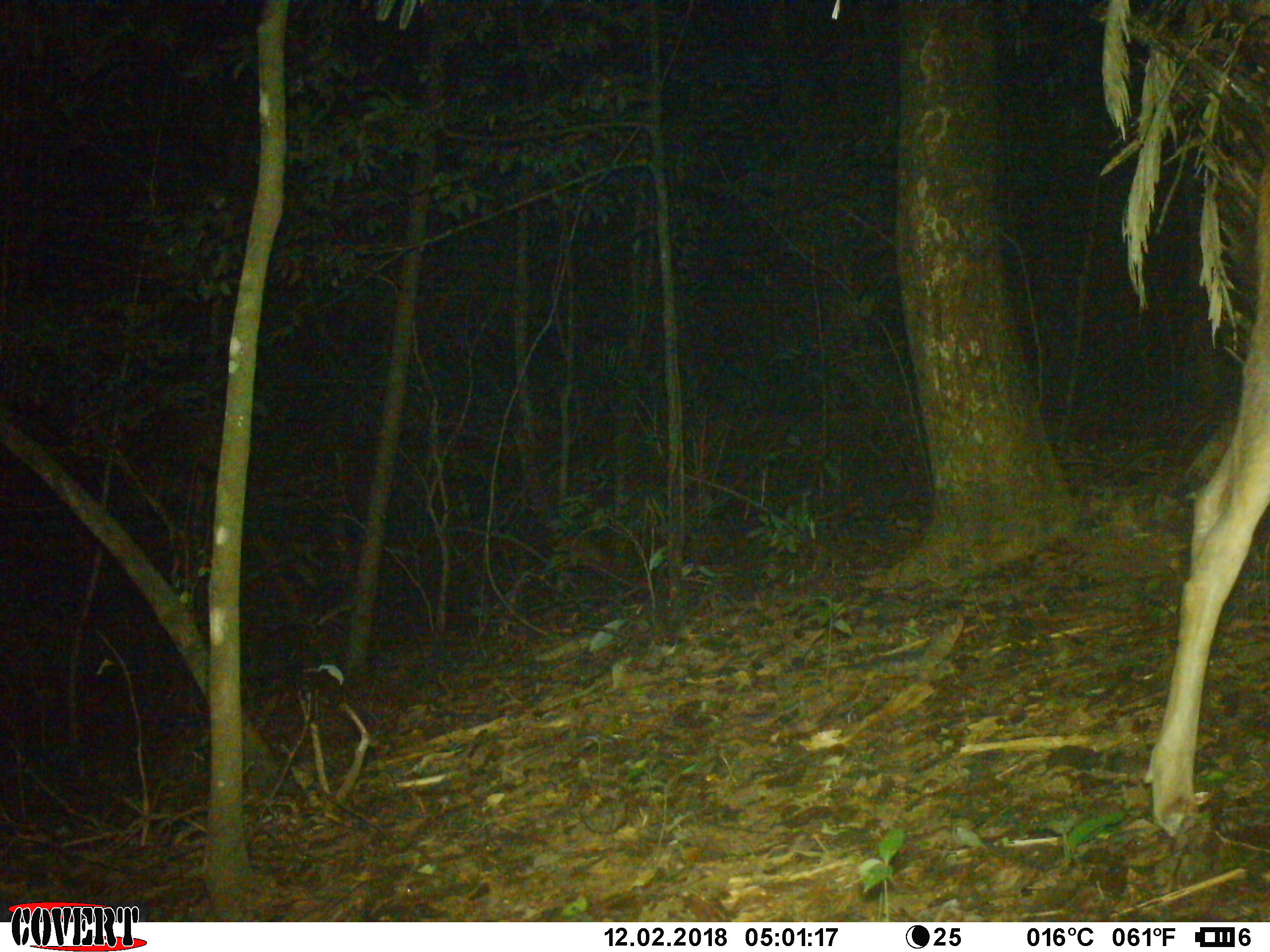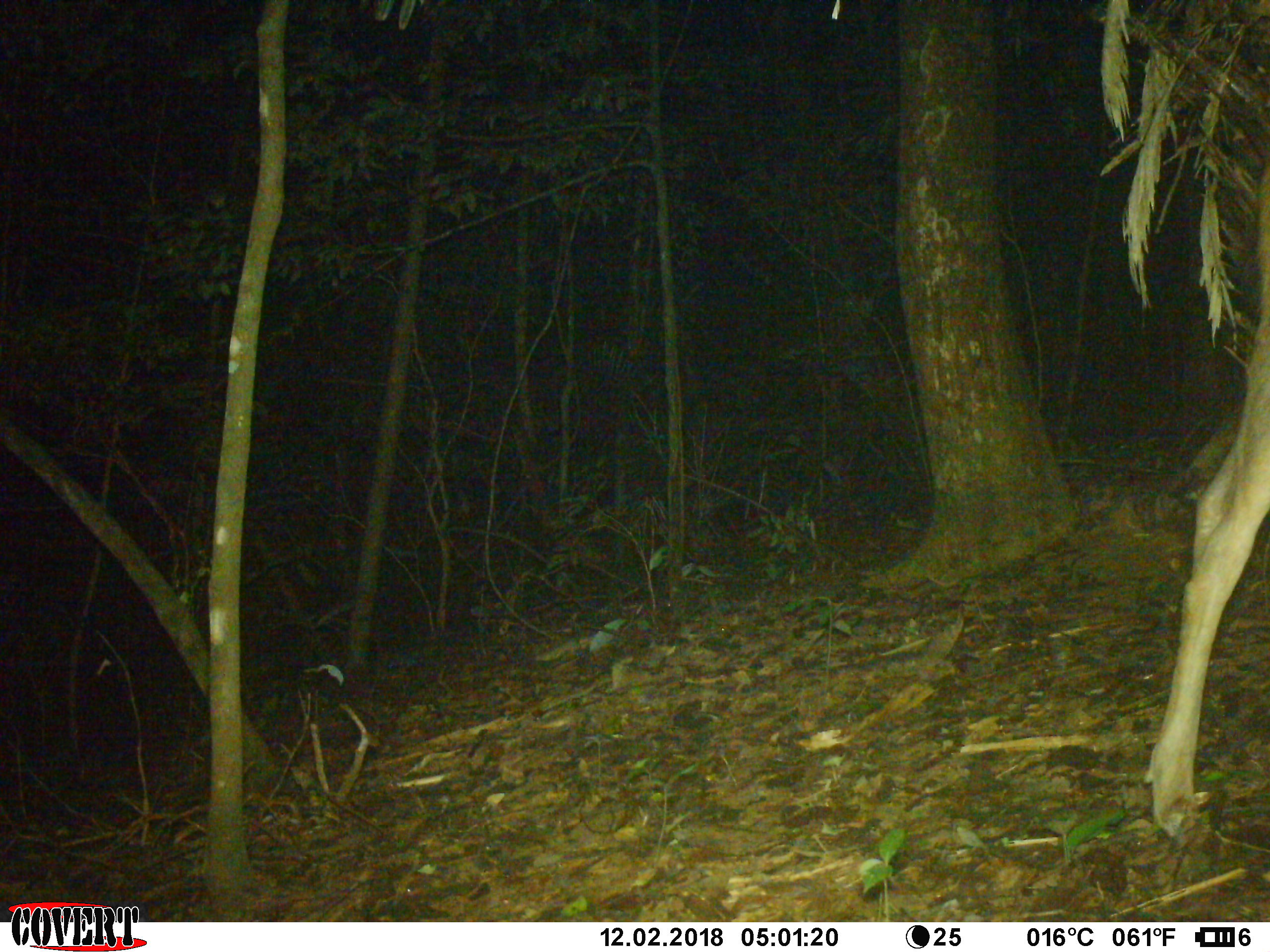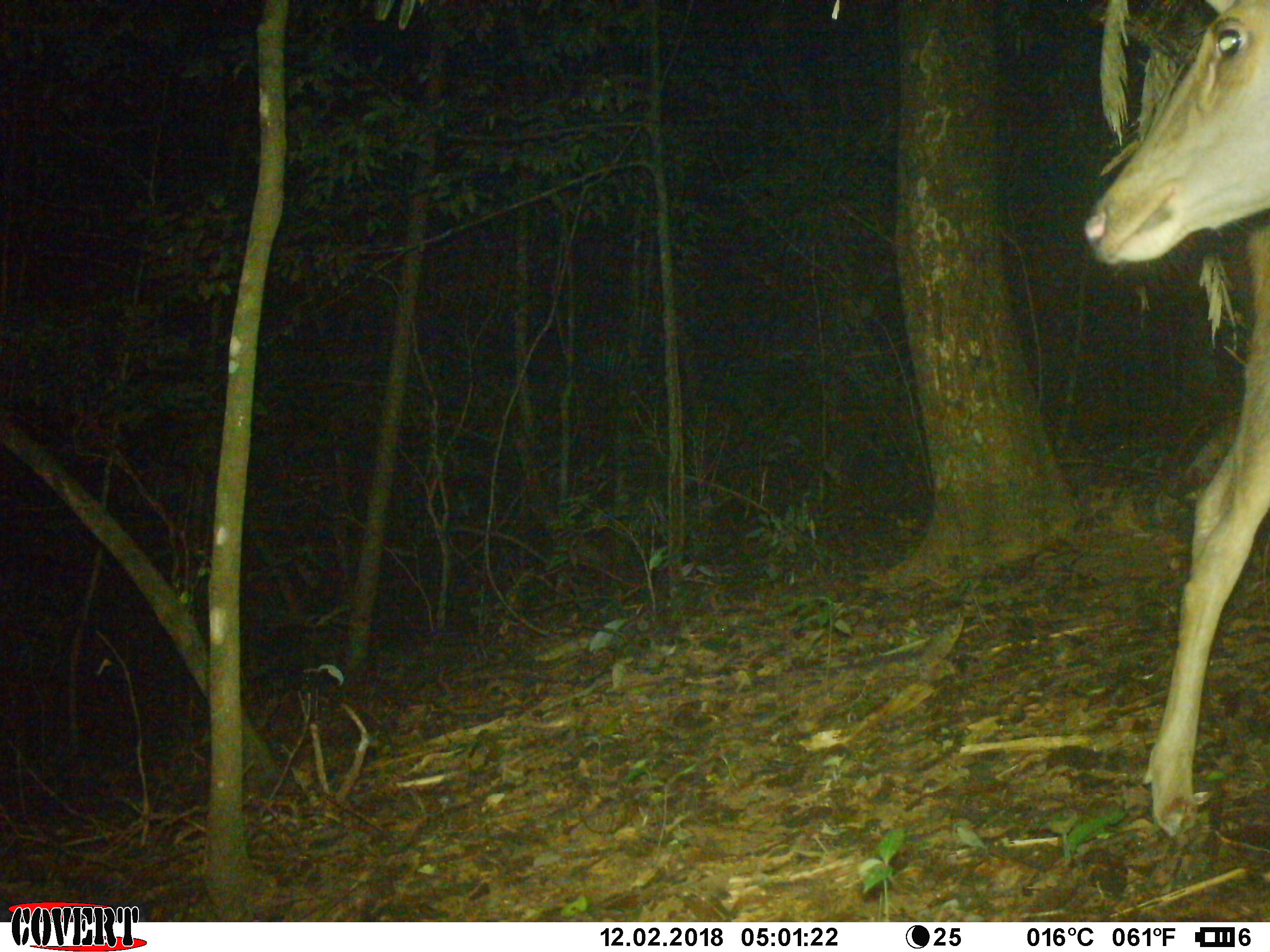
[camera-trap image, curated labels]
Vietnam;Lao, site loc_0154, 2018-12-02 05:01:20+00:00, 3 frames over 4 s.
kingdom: Animalia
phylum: Chordata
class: Mammalia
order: Artiodactyla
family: Cervidae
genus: Rusa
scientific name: Rusa unicolor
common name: sambar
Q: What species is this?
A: Sambar (Rusa unicolor).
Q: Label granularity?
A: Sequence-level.